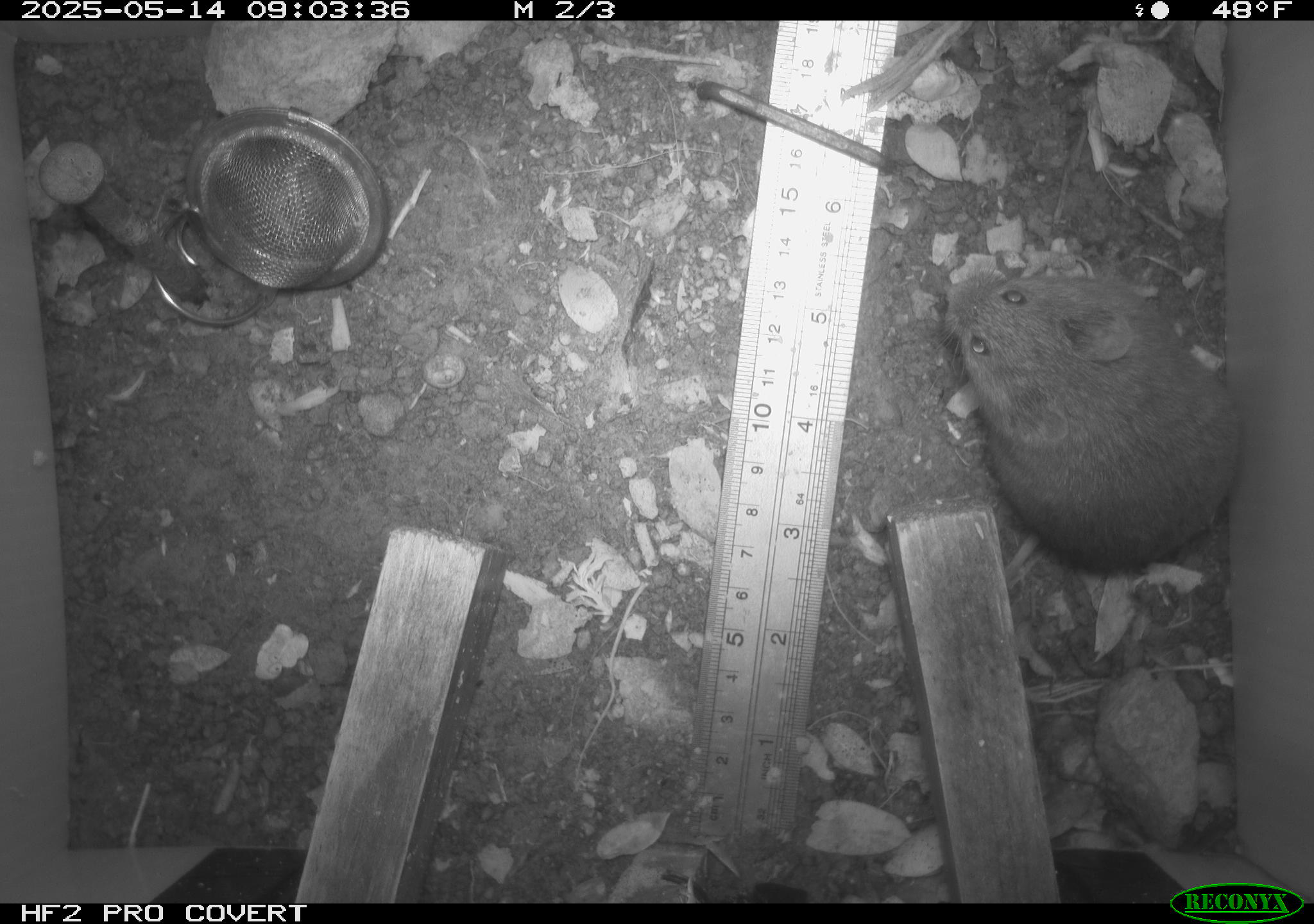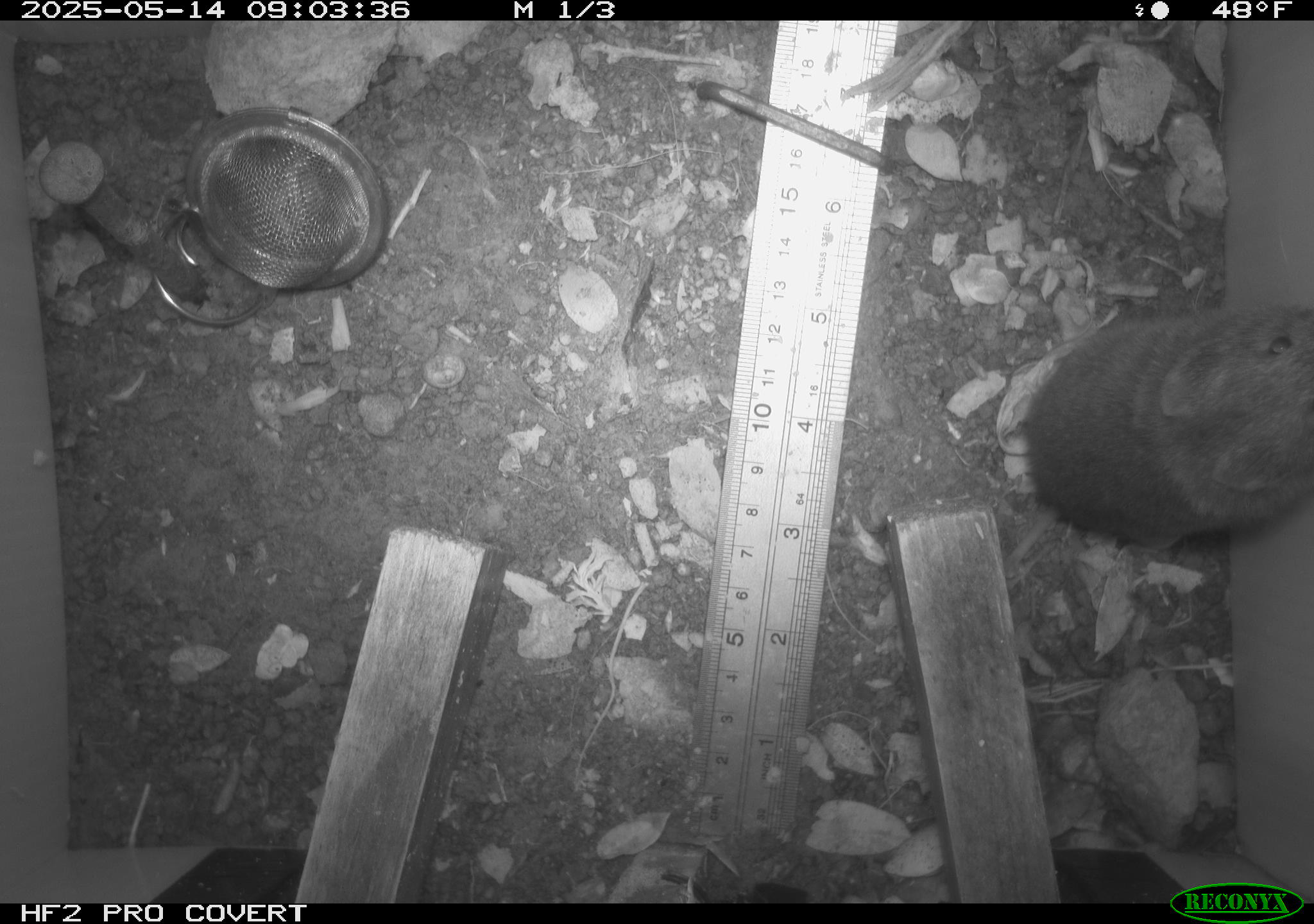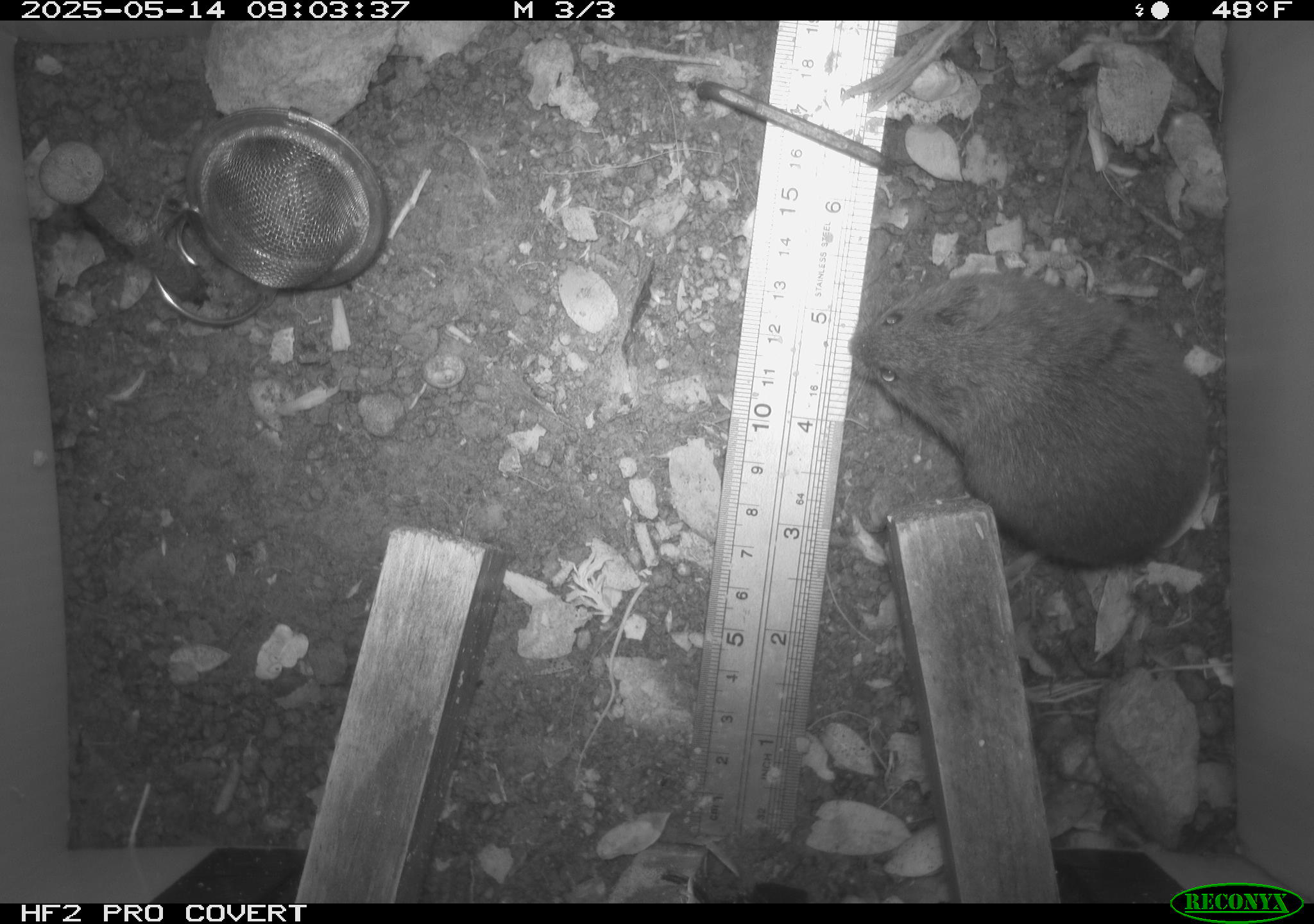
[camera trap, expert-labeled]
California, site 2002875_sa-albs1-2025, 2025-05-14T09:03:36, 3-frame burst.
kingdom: Animalia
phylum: Chordata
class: Mammalia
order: Rodentia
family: Cricetidae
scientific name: Arvicolinae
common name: voles, lemmings, and muskrats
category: arvicolinae subfamily